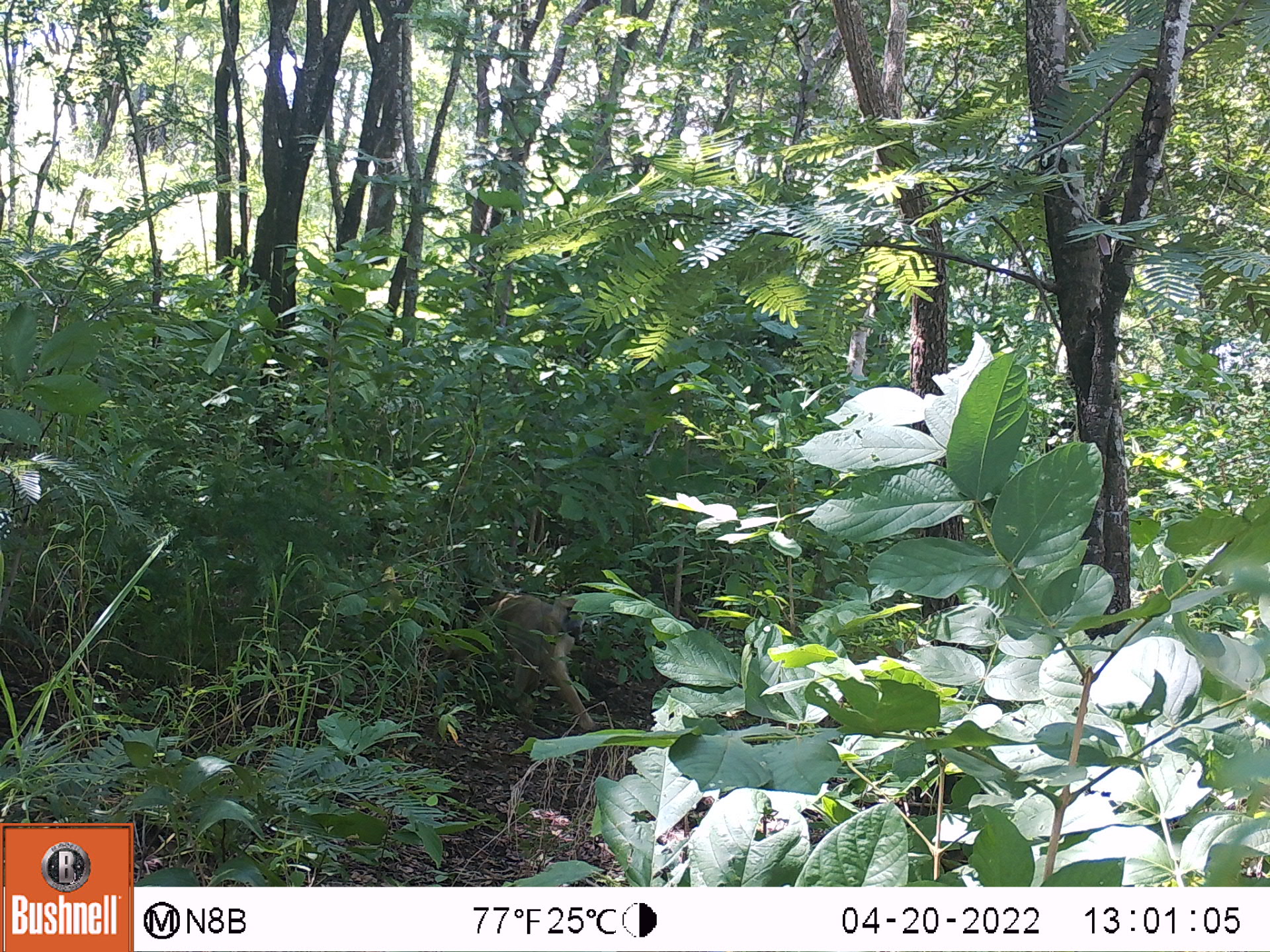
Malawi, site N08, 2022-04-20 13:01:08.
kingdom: Animalia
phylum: Chordata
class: Mammalia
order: Primates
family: Cercopithecidae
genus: Papio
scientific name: Papio cynocephalus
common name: yellow baboon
Yellow baboon (Papio cynocephalus), count 1.